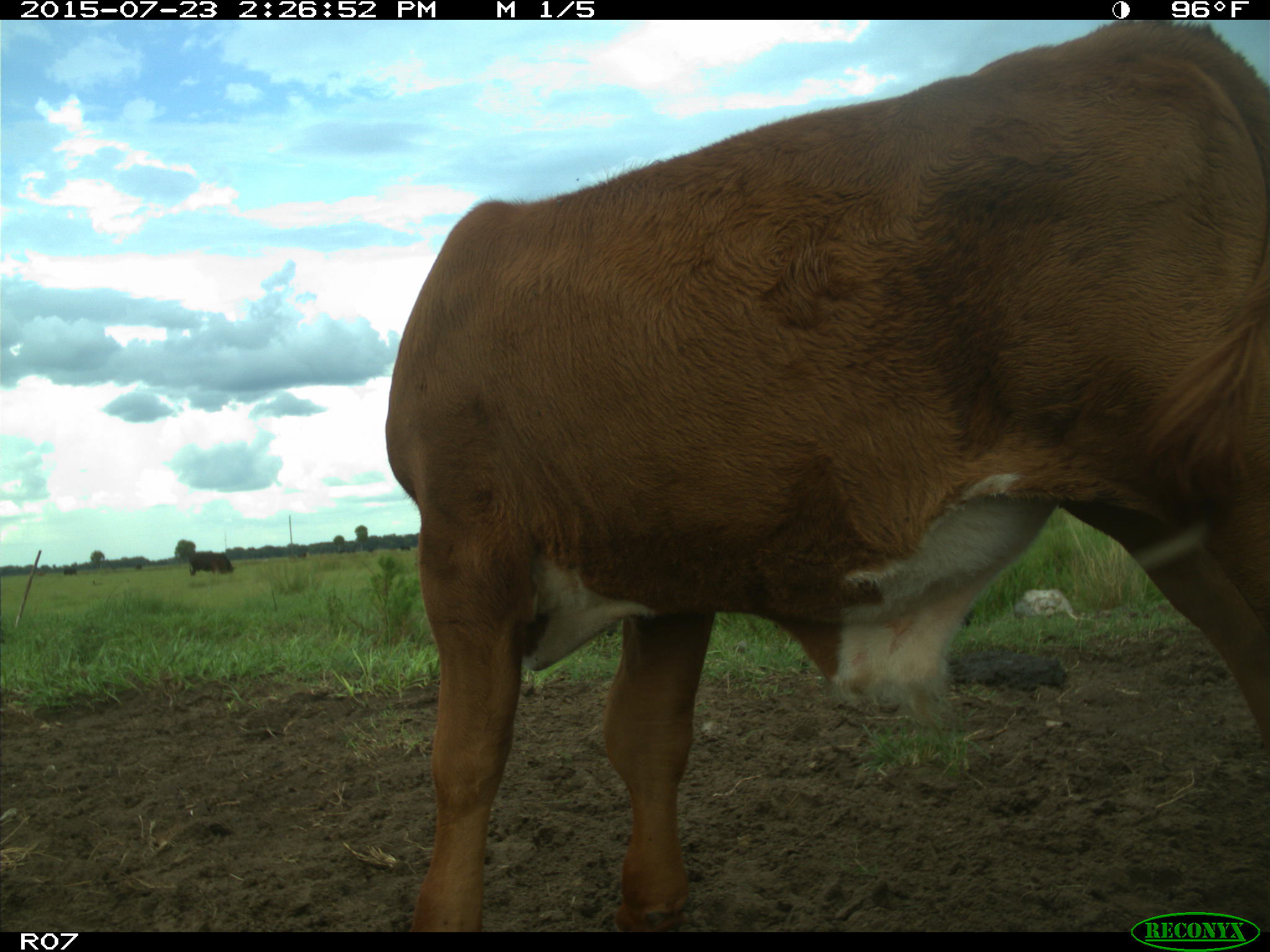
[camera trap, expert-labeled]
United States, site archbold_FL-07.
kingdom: Animalia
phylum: Chordata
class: Mammalia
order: Artiodactyla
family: Bovidae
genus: Bos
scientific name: Bos taurus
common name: domestic cow